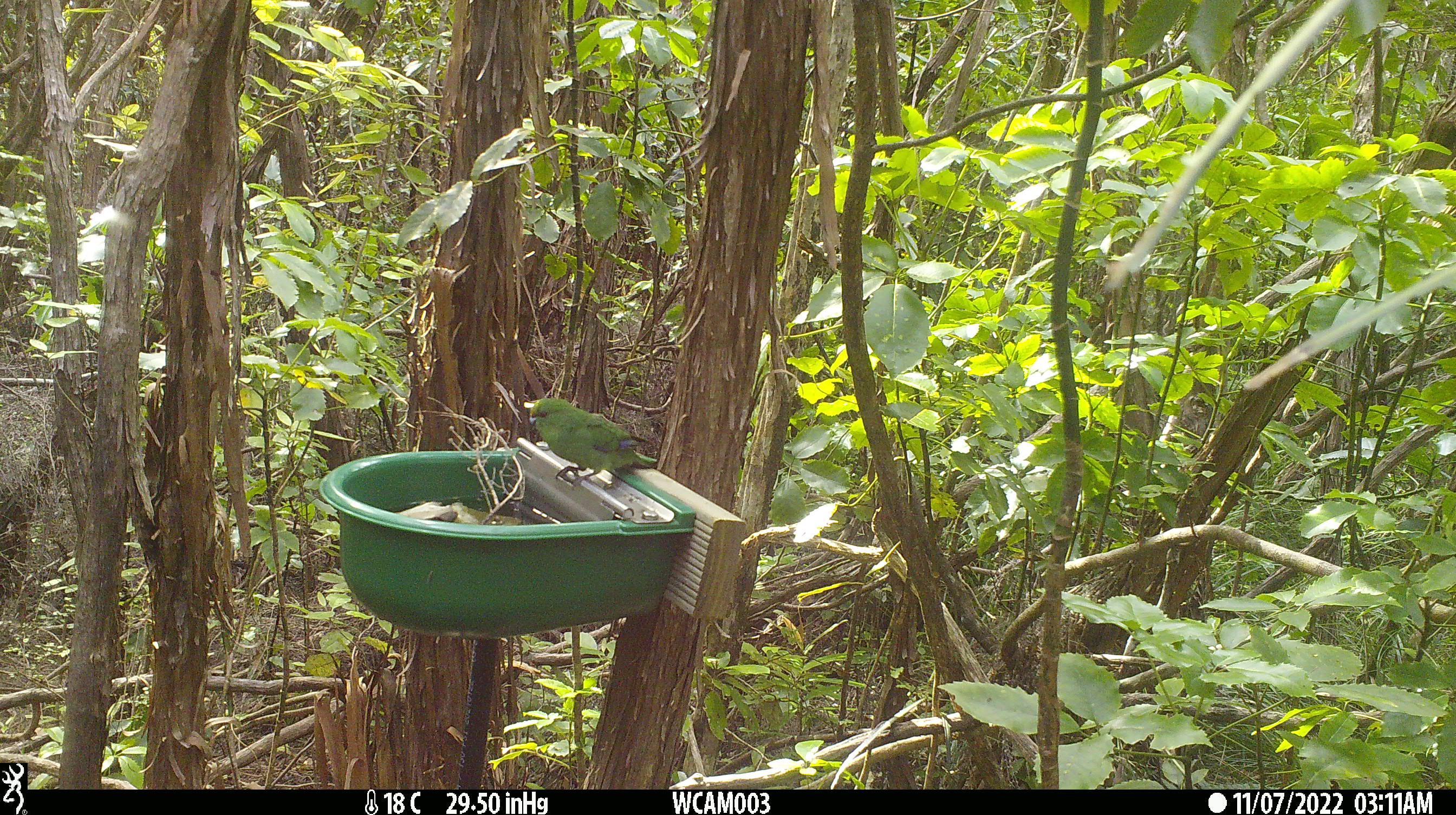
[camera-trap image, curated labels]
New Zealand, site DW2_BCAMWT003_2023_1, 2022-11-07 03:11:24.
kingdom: Animalia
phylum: Chordata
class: Aves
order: Psittaciformes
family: Psittaculidae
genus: Cyanoramphus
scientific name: Cyanoramphus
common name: parakeet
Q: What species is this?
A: Parakeet (Cyanoramphus).